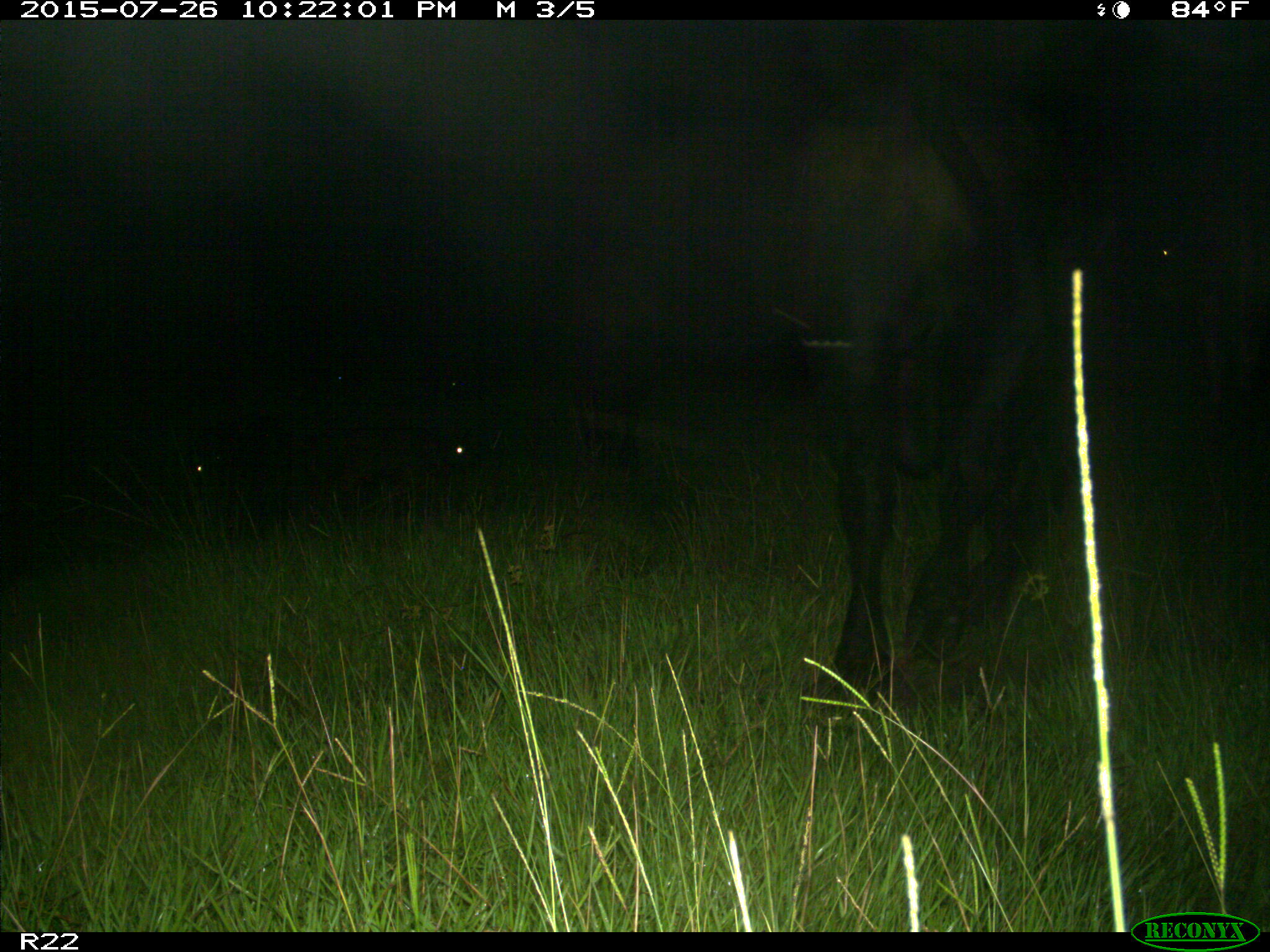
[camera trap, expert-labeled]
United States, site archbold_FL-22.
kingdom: Animalia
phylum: Chordata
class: Mammalia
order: Artiodactyla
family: Bovidae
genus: Bos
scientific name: Bos taurus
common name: domestic cow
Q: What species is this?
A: Bos taurus (domestic cow).